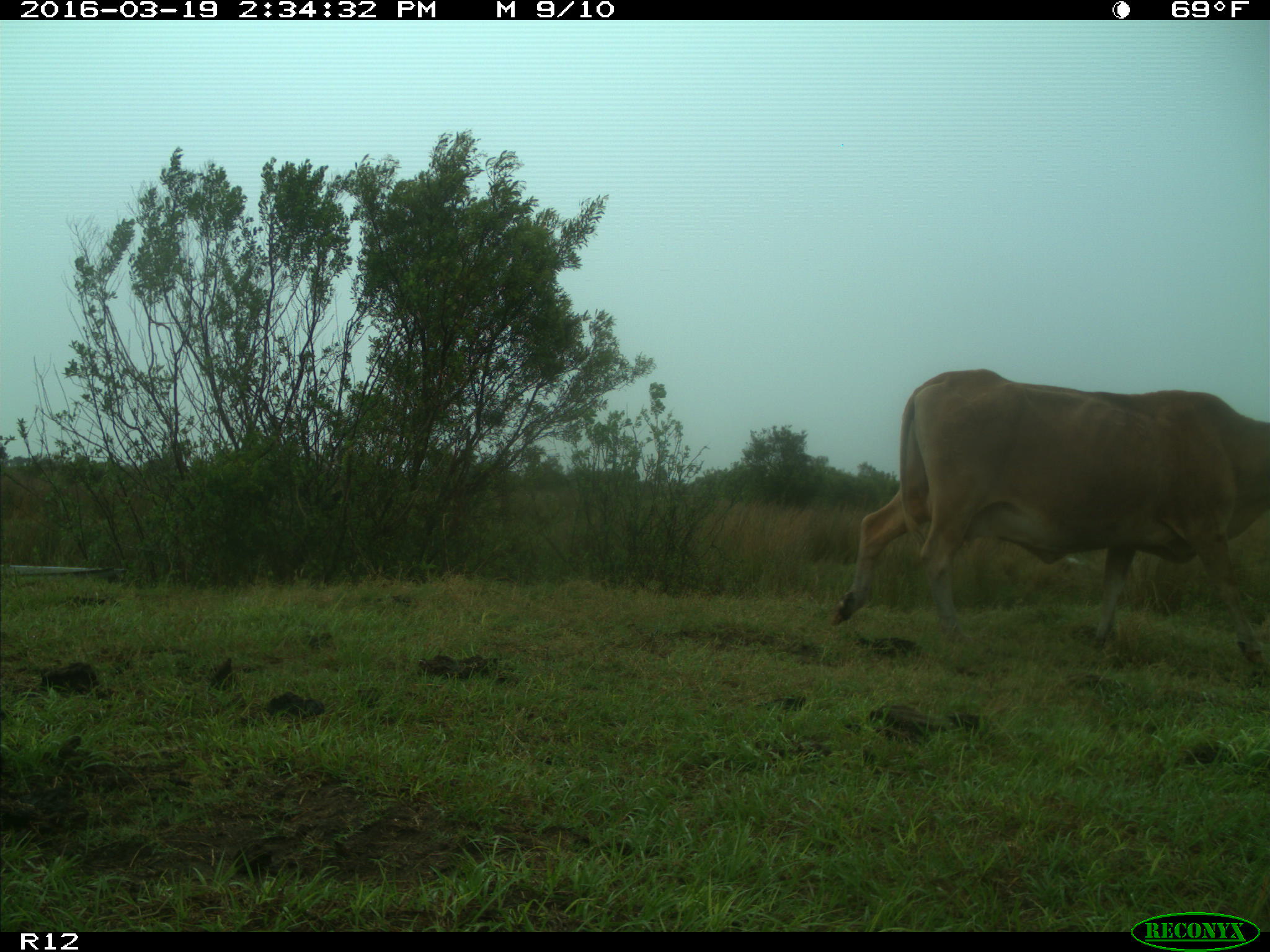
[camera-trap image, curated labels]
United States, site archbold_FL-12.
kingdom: Animalia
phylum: Chordata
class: Mammalia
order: Artiodactyla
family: Bovidae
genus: Bos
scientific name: Bos taurus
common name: domestic cow